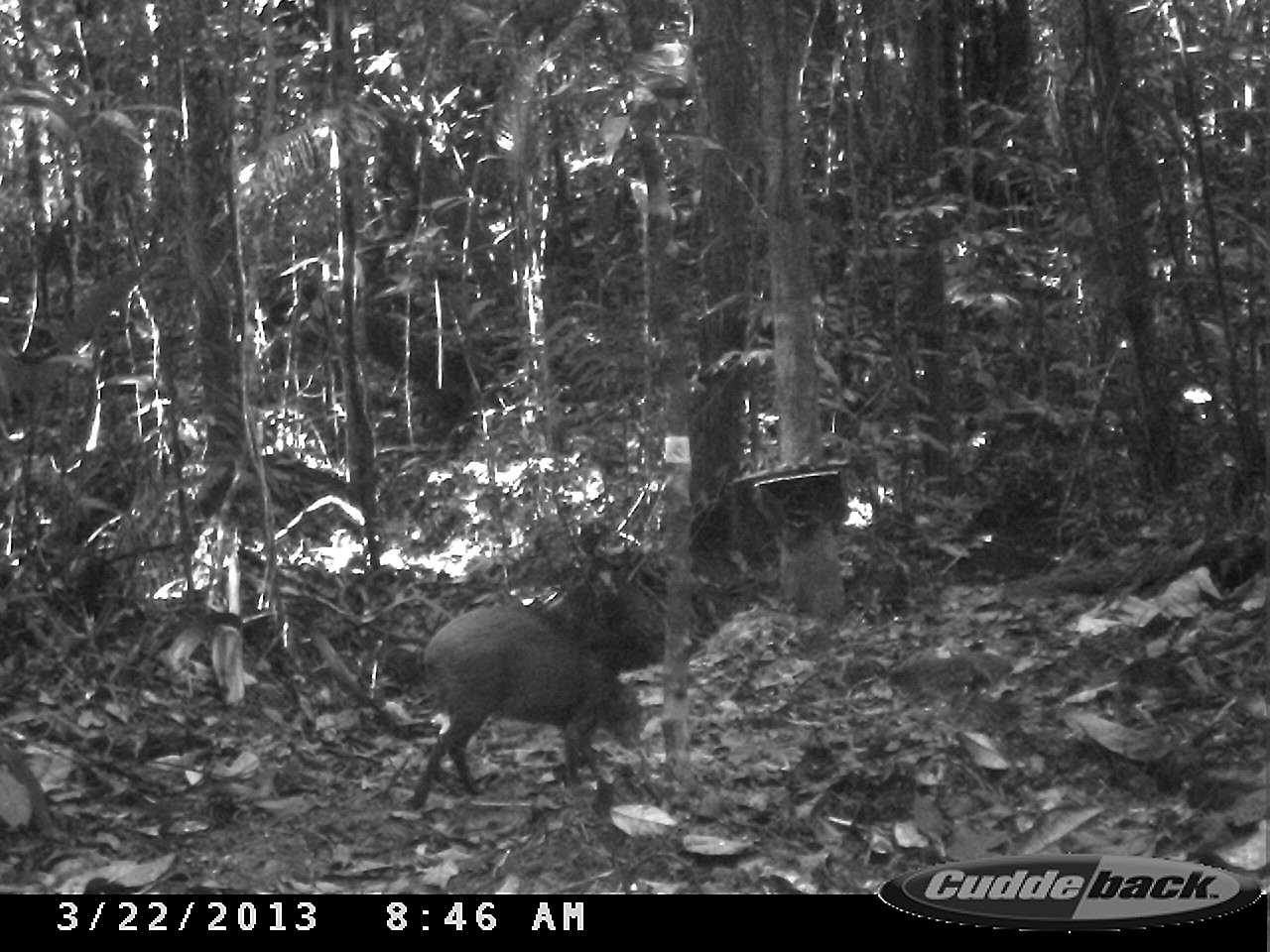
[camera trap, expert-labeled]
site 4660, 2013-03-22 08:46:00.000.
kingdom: Animalia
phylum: Chordata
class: Mammalia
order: Rodentia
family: Dasyproctidae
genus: Dasyprocta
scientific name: Dasyprocta leporina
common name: red-rumped agouti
Dasyprocta leporina (red-rumped agouti), count 1, age adult.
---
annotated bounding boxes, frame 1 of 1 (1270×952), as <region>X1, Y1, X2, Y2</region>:
dasyprocta leporina: <region>404, 603, 646, 813</region>